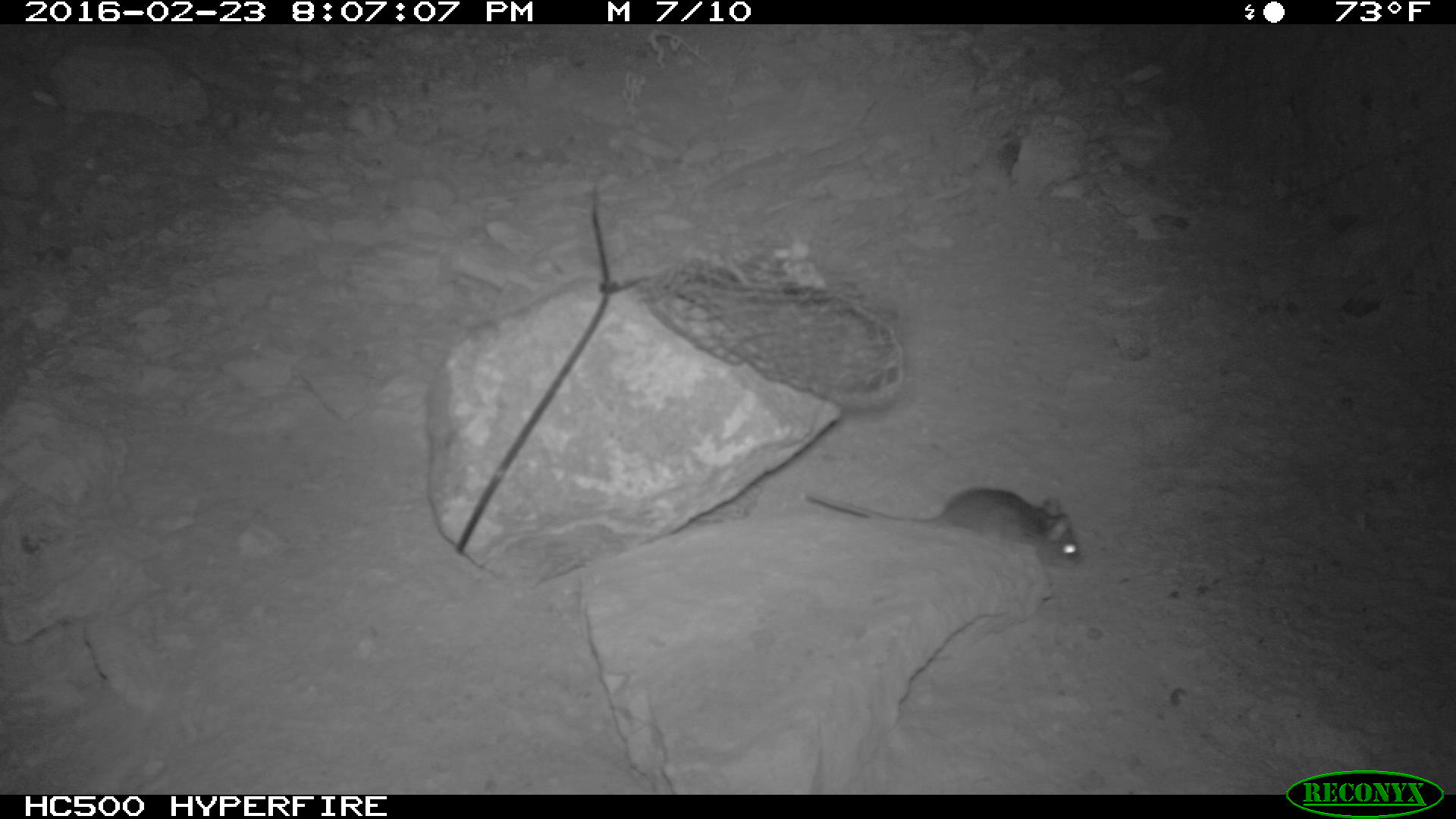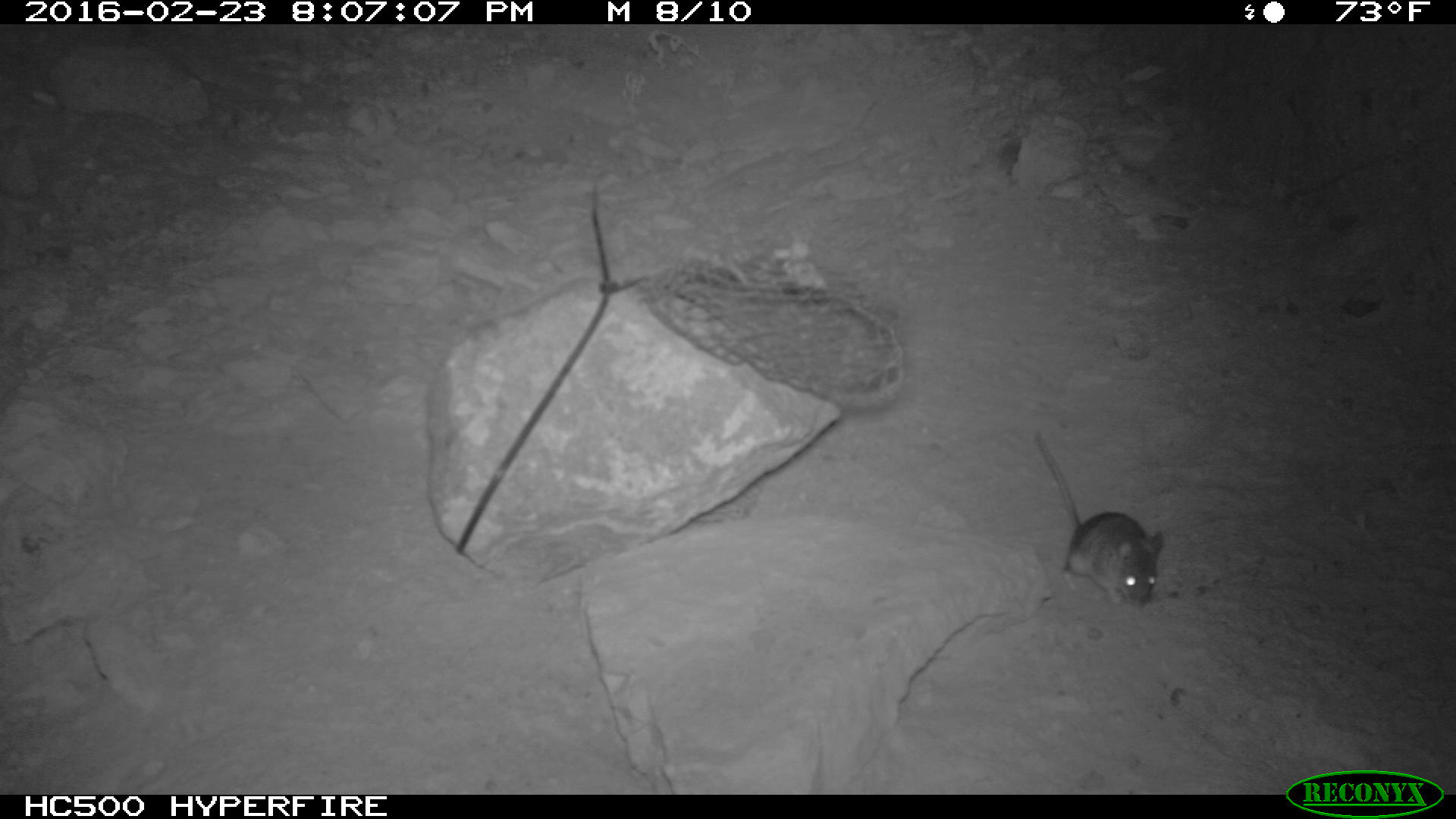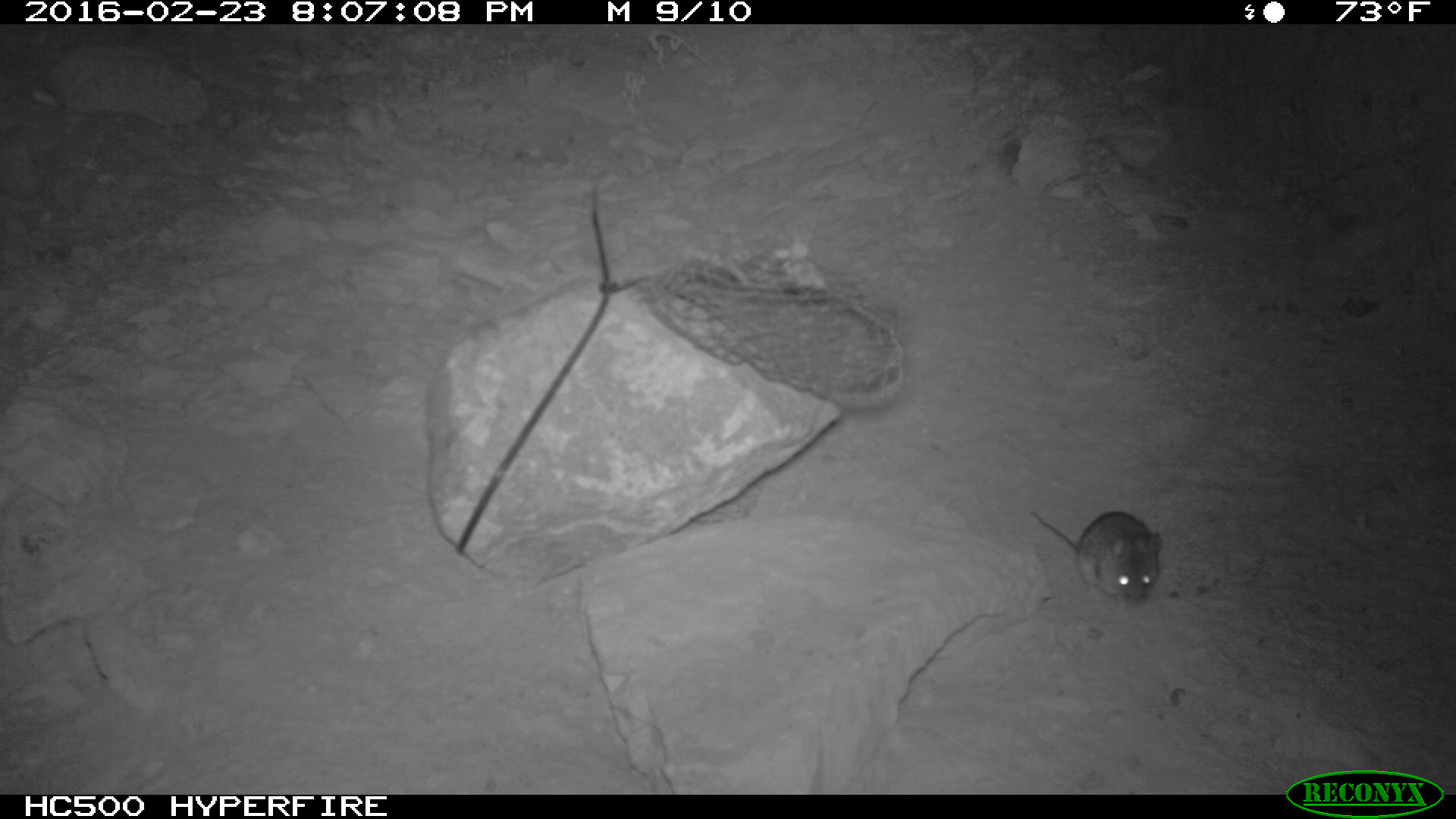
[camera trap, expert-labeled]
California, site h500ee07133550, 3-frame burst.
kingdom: Animalia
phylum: Chordata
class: Mammalia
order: Rodentia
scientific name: Rodentia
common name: rodent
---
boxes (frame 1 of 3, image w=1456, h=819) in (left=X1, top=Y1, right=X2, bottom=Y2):
rodent: (left=804, top=485, right=1083, bottom=575)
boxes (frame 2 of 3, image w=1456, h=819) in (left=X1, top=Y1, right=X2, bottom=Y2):
rodent: (left=1034, top=429, right=1163, bottom=607)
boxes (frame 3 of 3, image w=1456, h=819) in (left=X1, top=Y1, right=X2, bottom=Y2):
rodent: (left=1031, top=510, right=1162, bottom=608)